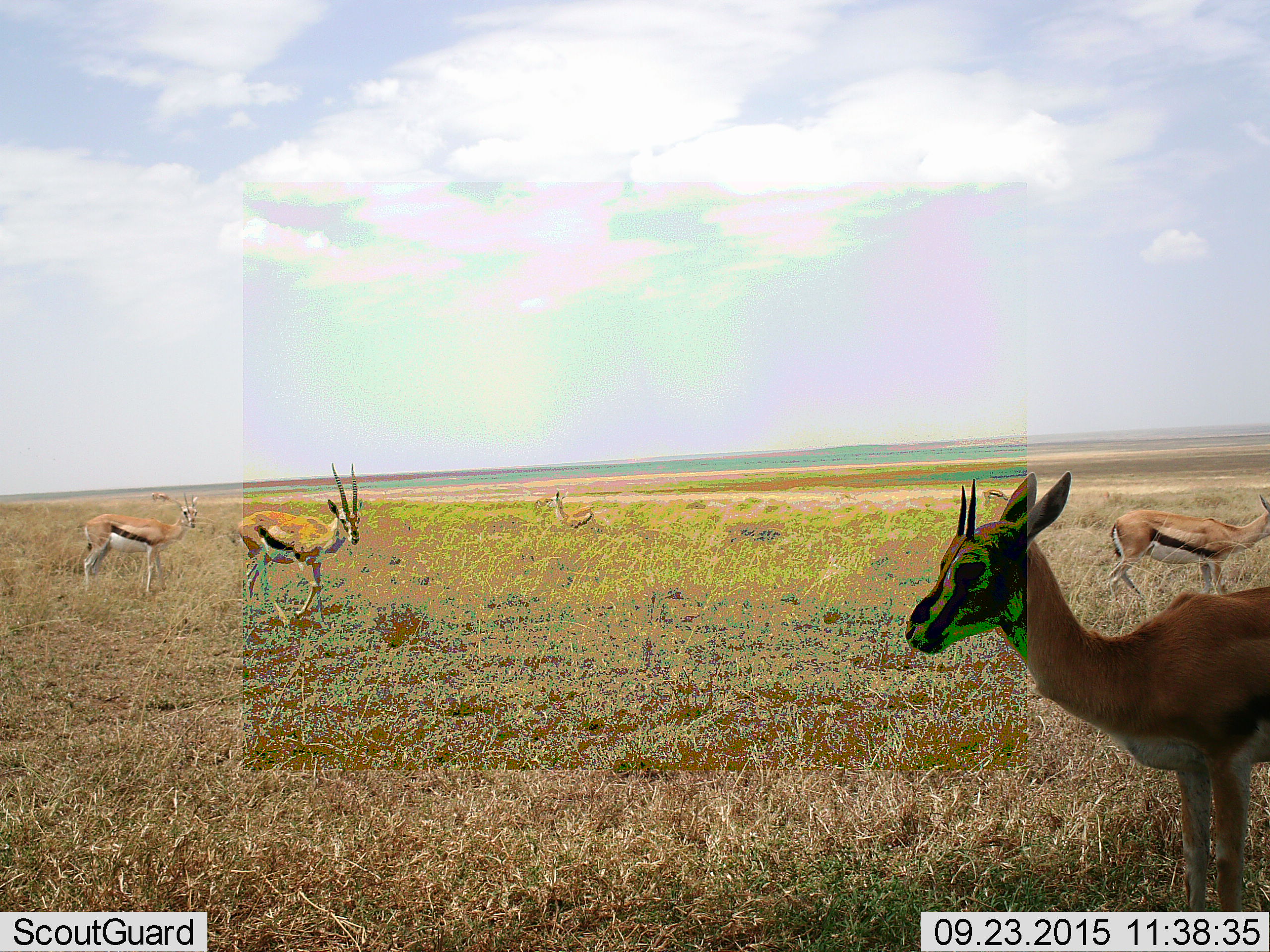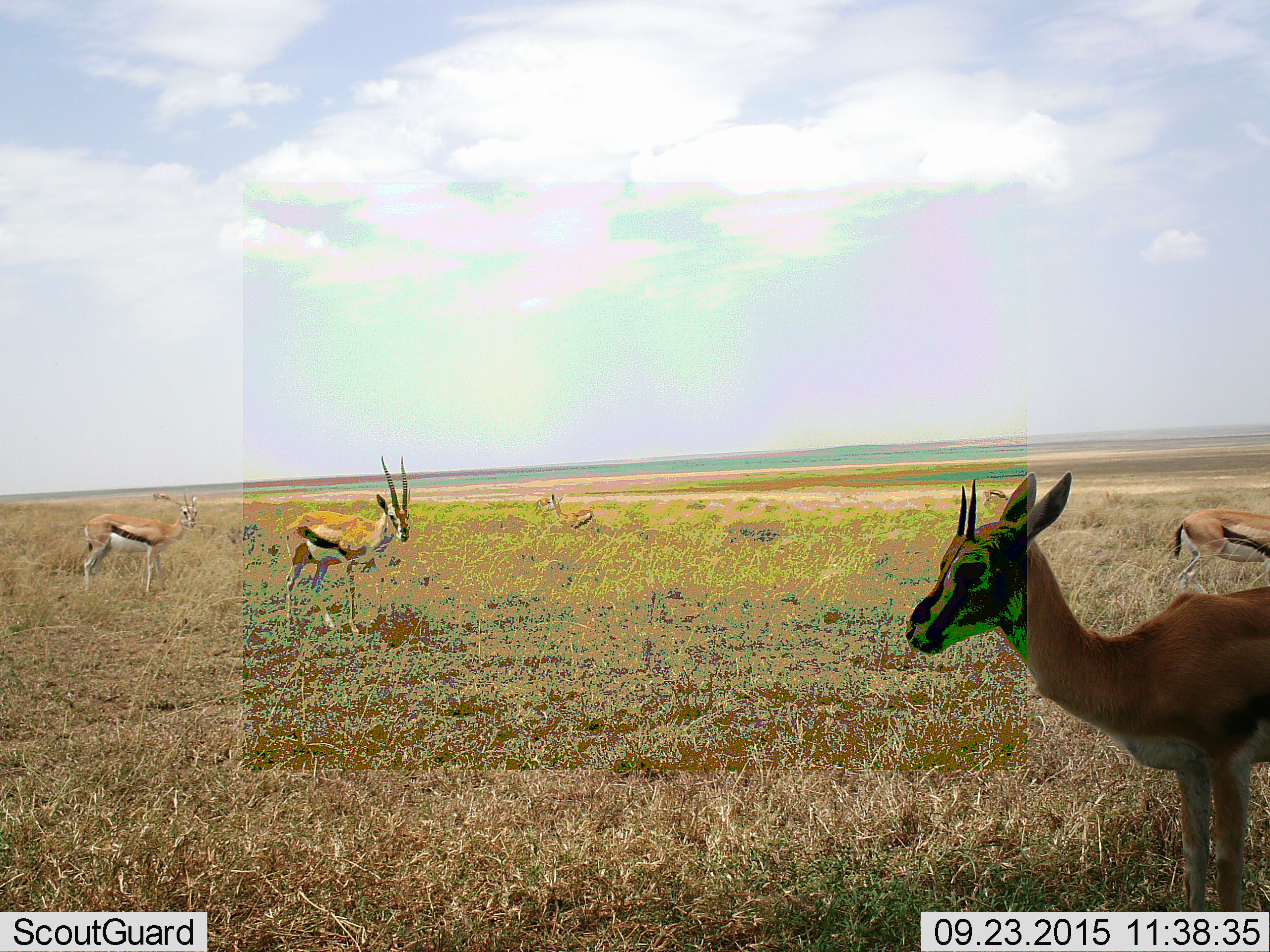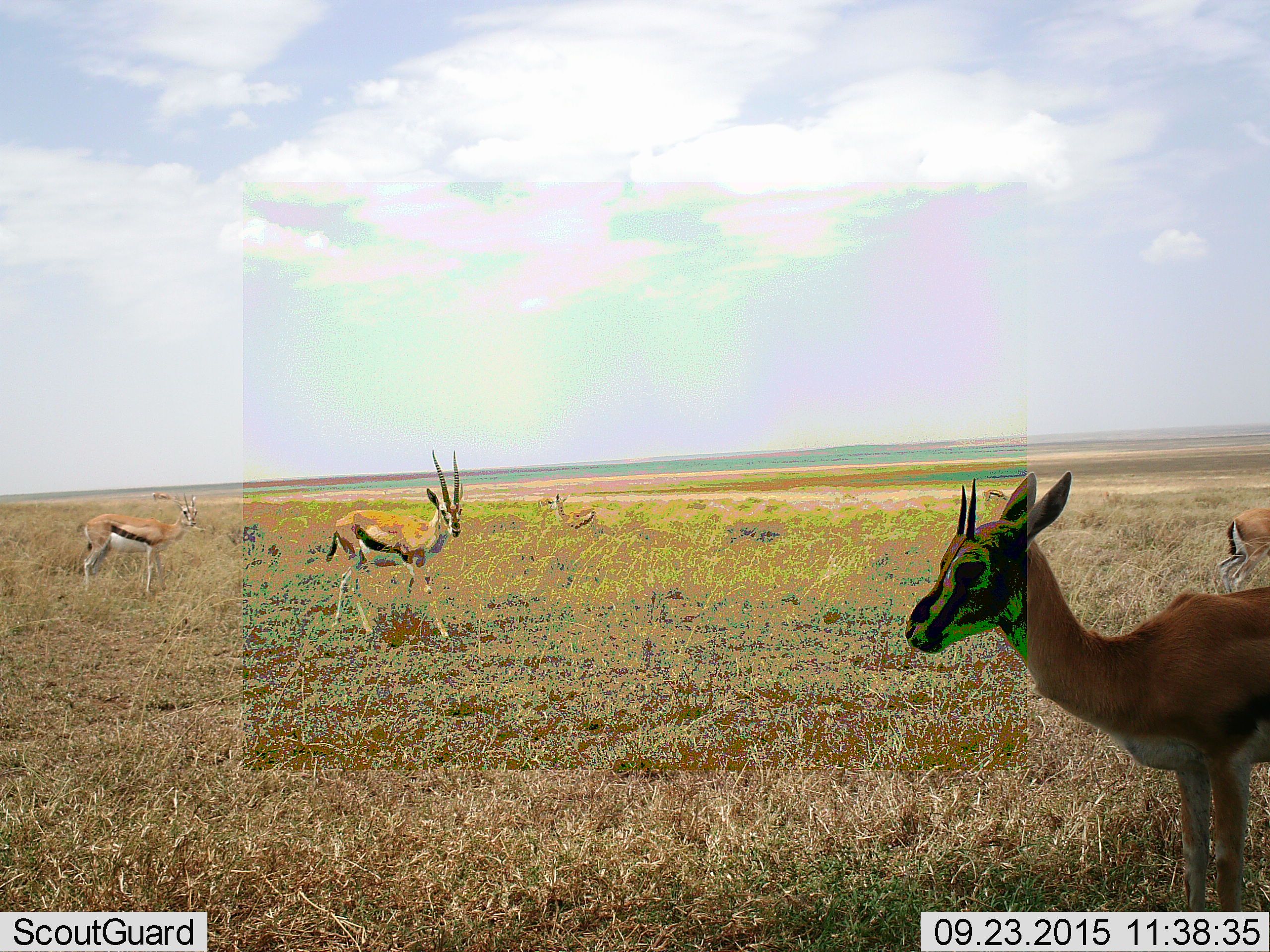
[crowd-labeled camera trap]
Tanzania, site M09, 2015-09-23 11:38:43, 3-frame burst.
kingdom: Animalia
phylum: Chordata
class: Mammalia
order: Artiodactyla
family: Bovidae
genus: Eudorcas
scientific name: Eudorcas thomsonii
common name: thomson's gazelle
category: gazellethomsons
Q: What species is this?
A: Gazellethomsons (thomson's gazelle) (Eudorcas thomsonii).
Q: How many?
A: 5.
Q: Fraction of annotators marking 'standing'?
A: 88%.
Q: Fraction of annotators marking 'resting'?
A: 12%.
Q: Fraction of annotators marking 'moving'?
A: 88%.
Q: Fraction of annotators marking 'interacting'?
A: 0%.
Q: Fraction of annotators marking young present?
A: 0%.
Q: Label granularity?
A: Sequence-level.